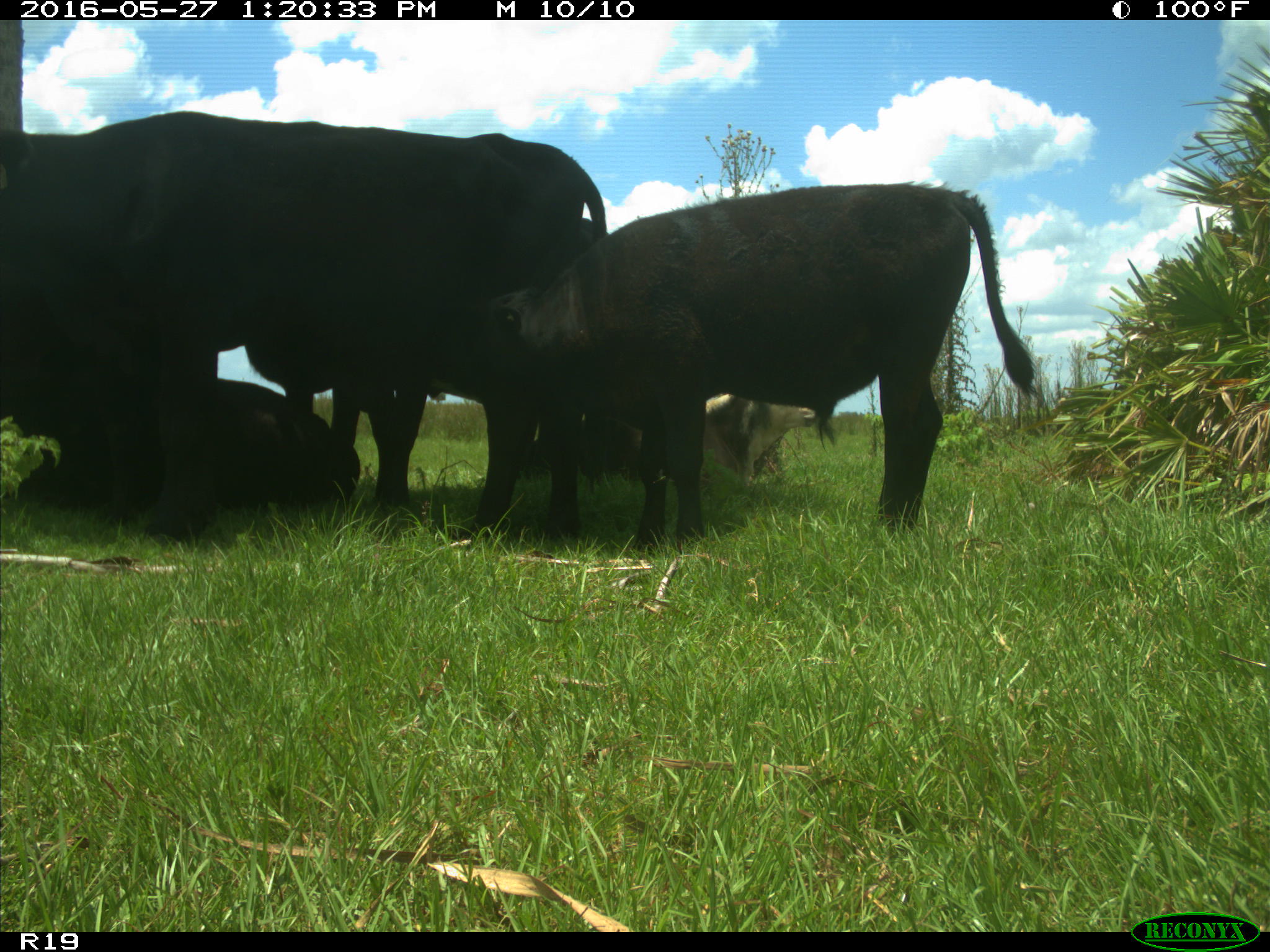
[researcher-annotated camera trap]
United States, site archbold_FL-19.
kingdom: Animalia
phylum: Chordata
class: Mammalia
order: Artiodactyla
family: Bovidae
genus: Bos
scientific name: Bos taurus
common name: domestic cow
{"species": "Bos taurus (domestic cow)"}